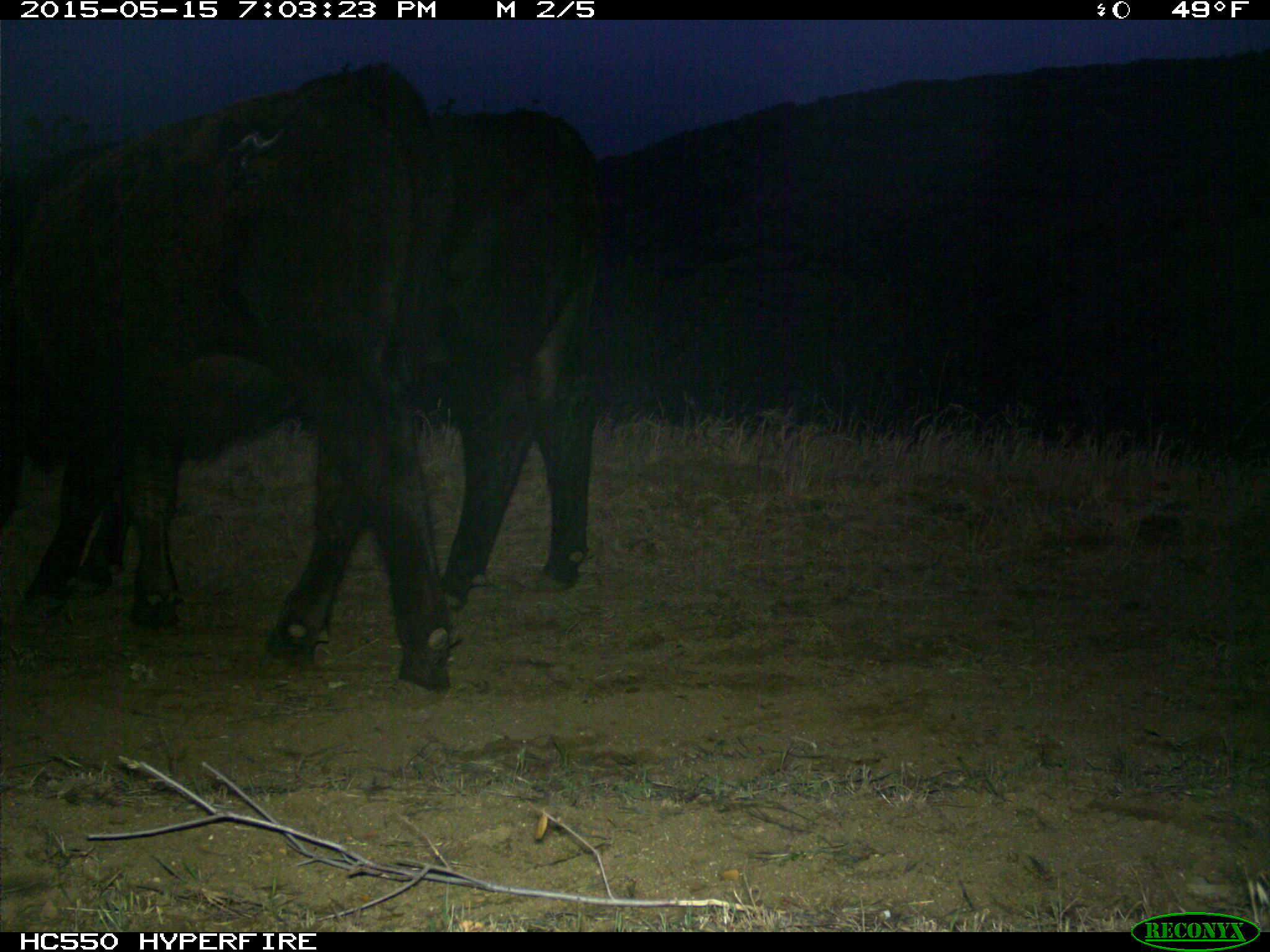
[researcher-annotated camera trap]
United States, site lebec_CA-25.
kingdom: Animalia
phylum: Chordata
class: Mammalia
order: Artiodactyla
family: Bovidae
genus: Bos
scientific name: Bos taurus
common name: domestic cow